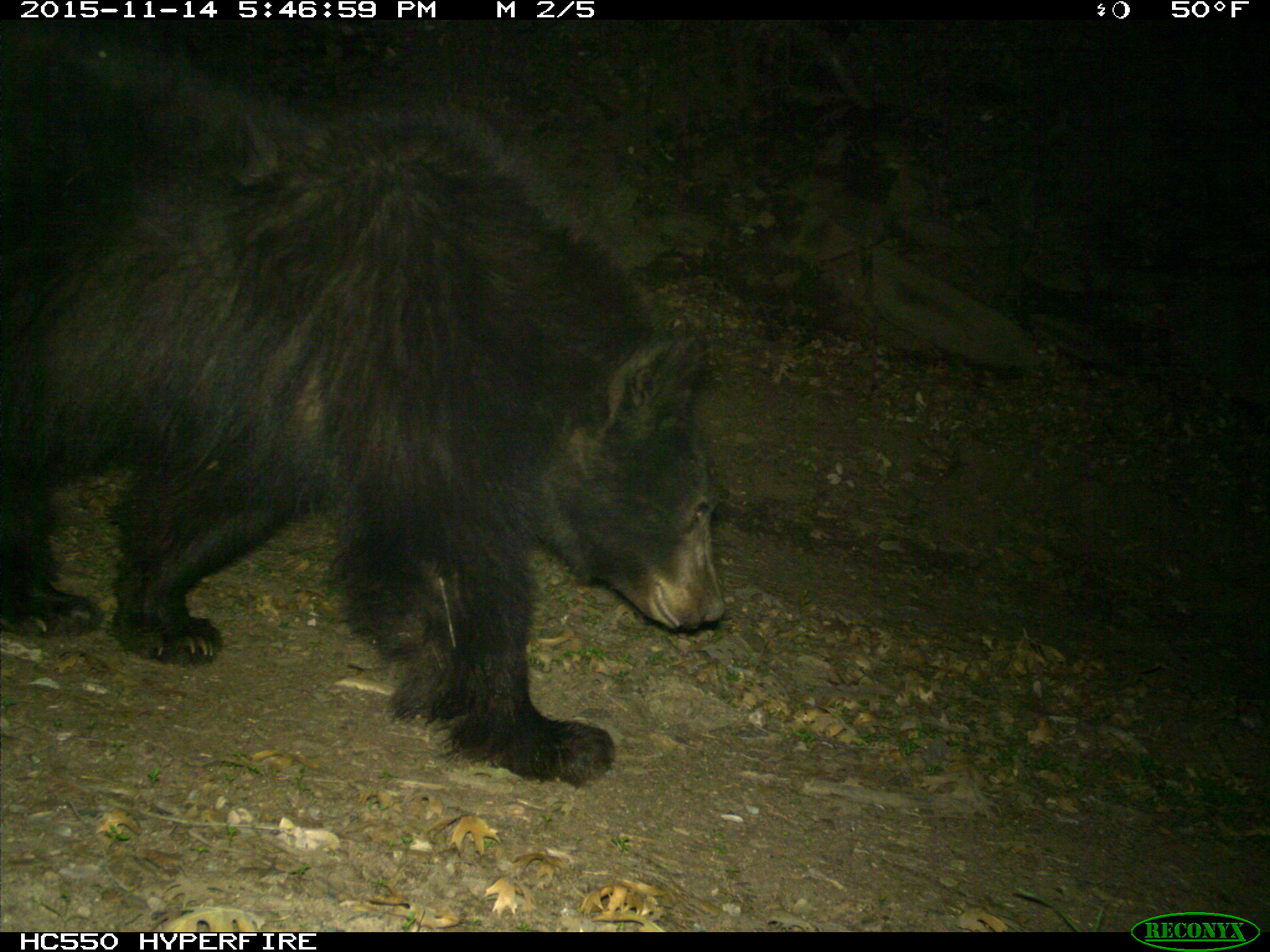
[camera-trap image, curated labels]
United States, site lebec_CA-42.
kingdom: Animalia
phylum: Chordata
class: Mammalia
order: Carnivora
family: Ursidae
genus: Ursus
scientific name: Ursus americanus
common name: american black bear